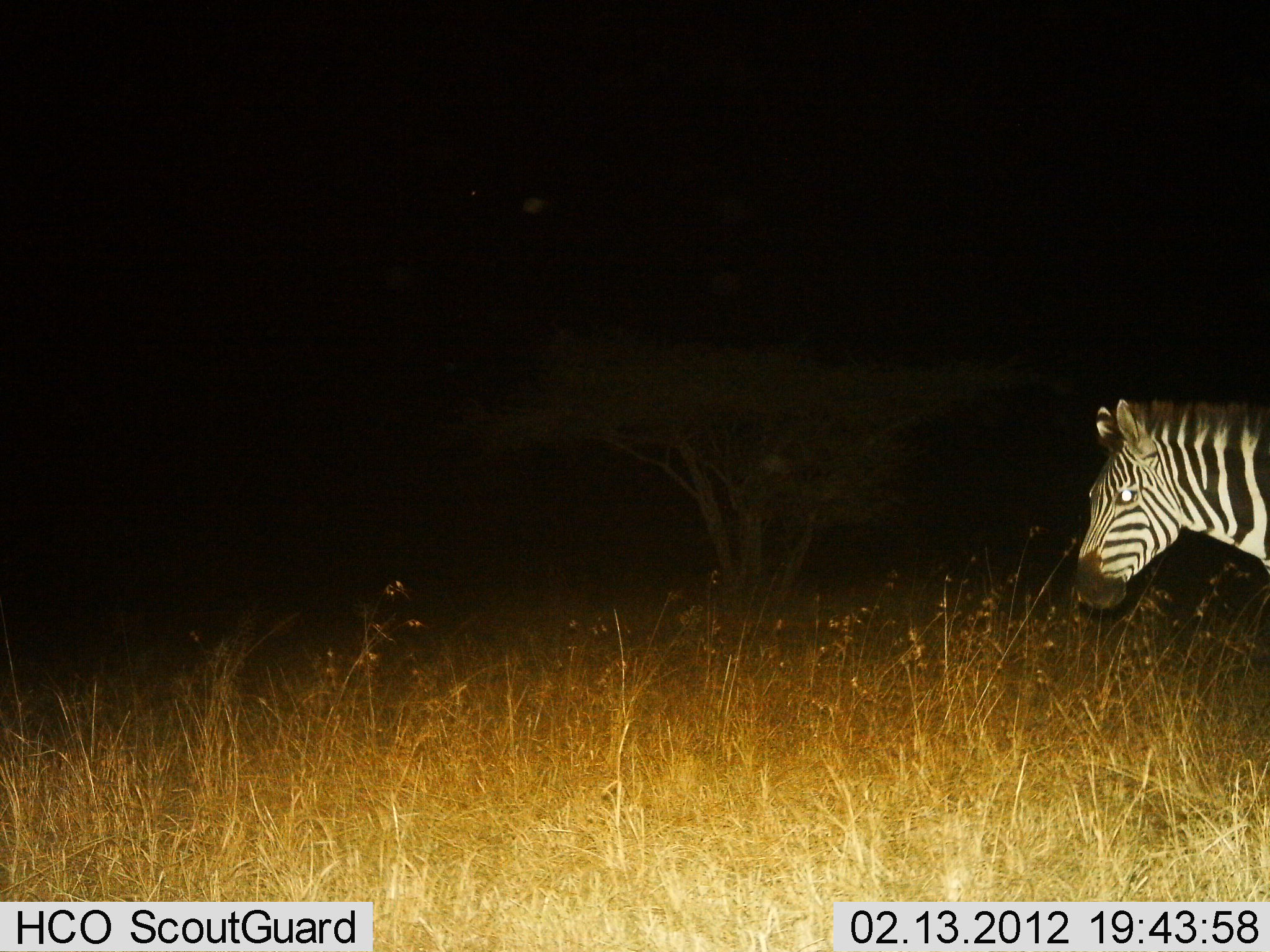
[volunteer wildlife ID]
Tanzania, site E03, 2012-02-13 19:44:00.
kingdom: Animalia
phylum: Chordata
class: Mammalia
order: Perissodactyla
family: Equidae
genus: Equus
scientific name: Equus quagga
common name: plains zebra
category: zebra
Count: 1.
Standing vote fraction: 64%.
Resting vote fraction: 0%.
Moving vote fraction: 39%.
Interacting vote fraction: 0%.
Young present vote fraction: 0%.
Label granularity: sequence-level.